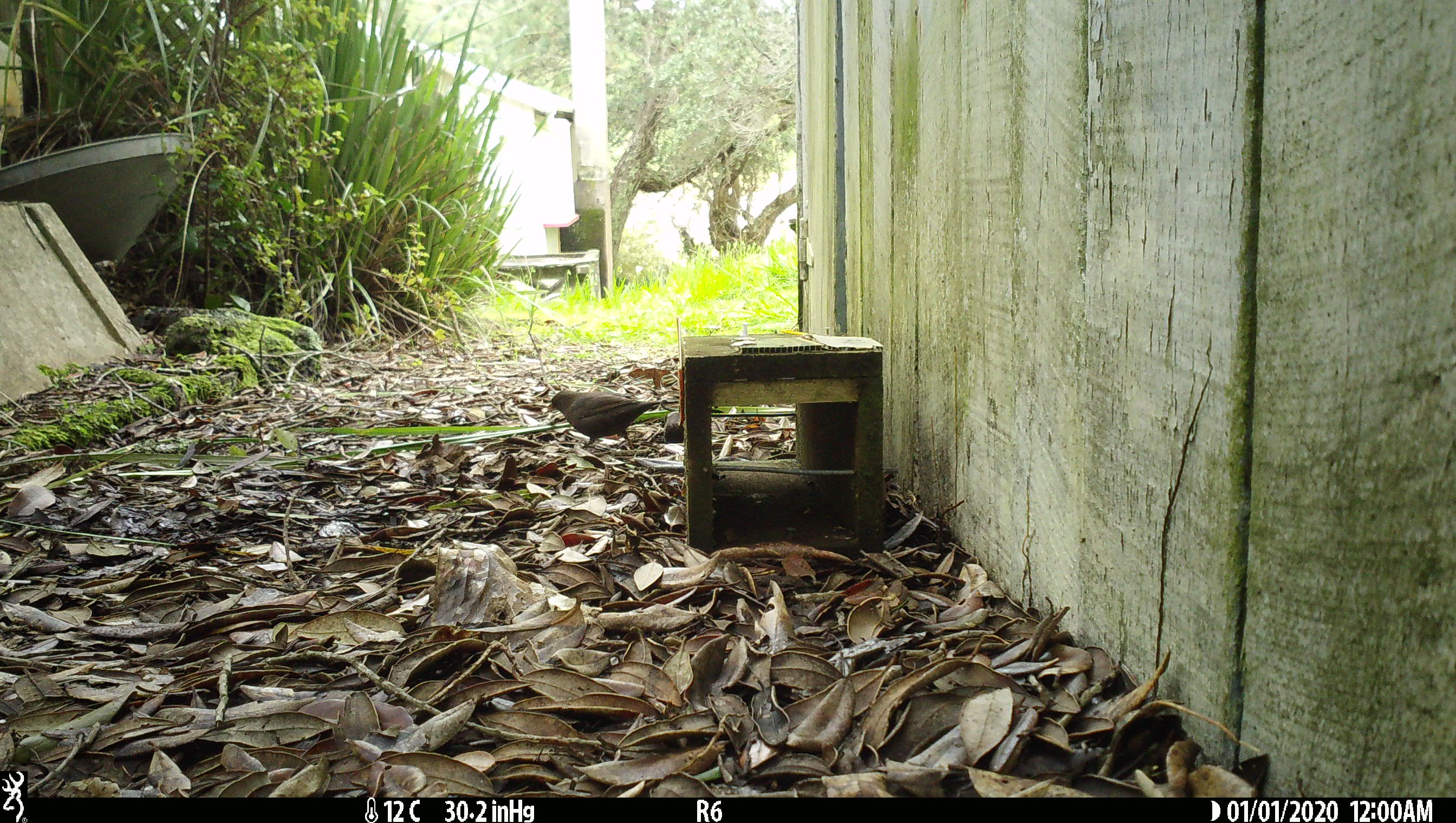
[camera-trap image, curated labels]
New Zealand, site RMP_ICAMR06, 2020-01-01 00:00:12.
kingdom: Animalia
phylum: Chordata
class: Aves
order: Passeriformes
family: Turdidae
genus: Turdus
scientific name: Turdus merula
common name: eurasian blackbird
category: blackbird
Blackbird (eurasian blackbird) (Turdus merula).